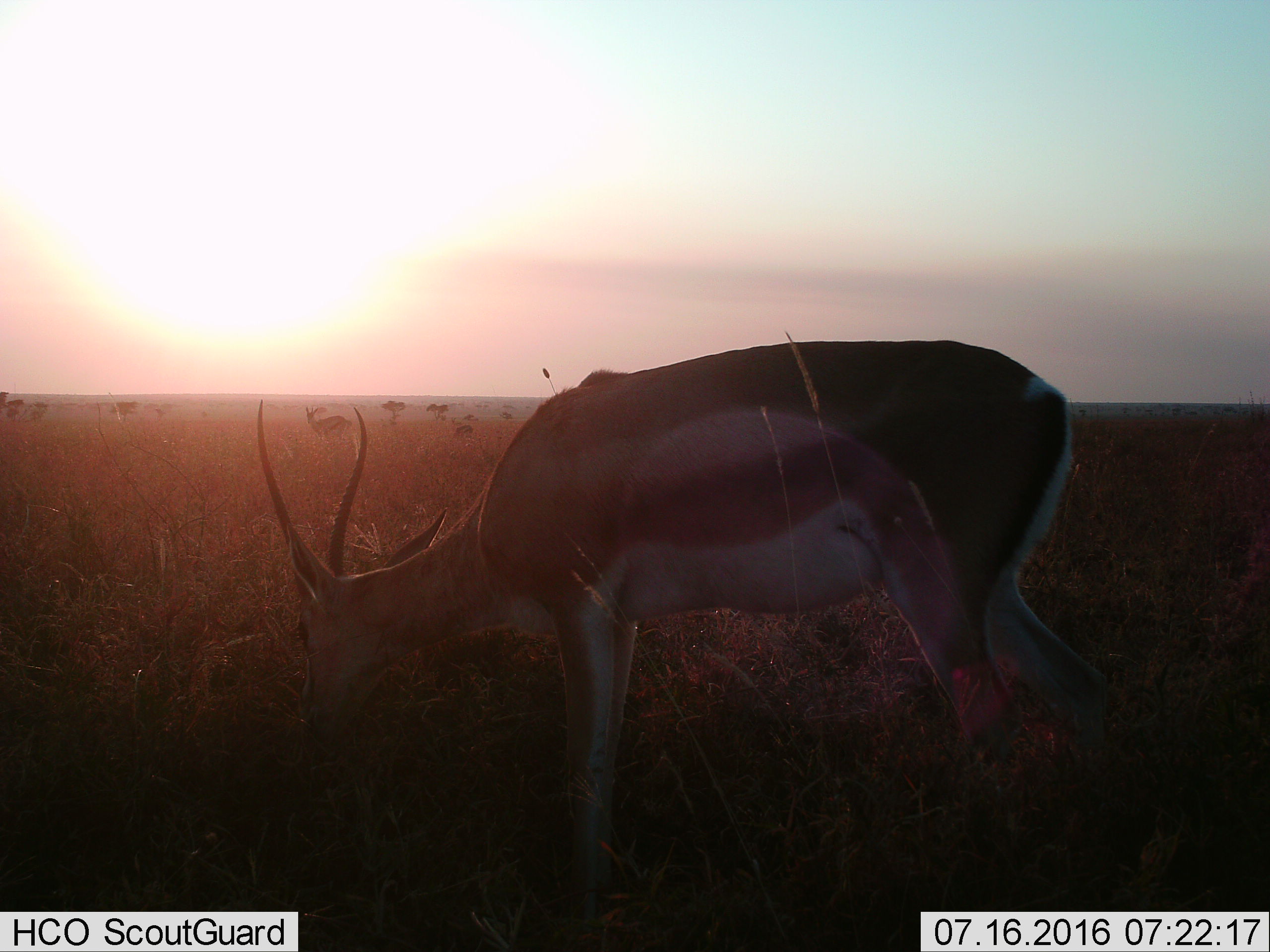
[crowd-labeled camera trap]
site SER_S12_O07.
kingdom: Animalia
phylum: Chordata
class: Mammalia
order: Artiodactyla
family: Bovidae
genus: Nanger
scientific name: Nanger granti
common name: grant's gazelle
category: gazellegrants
Gazellegrants (grant's gazelle) (Nanger granti), count 1. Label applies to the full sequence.